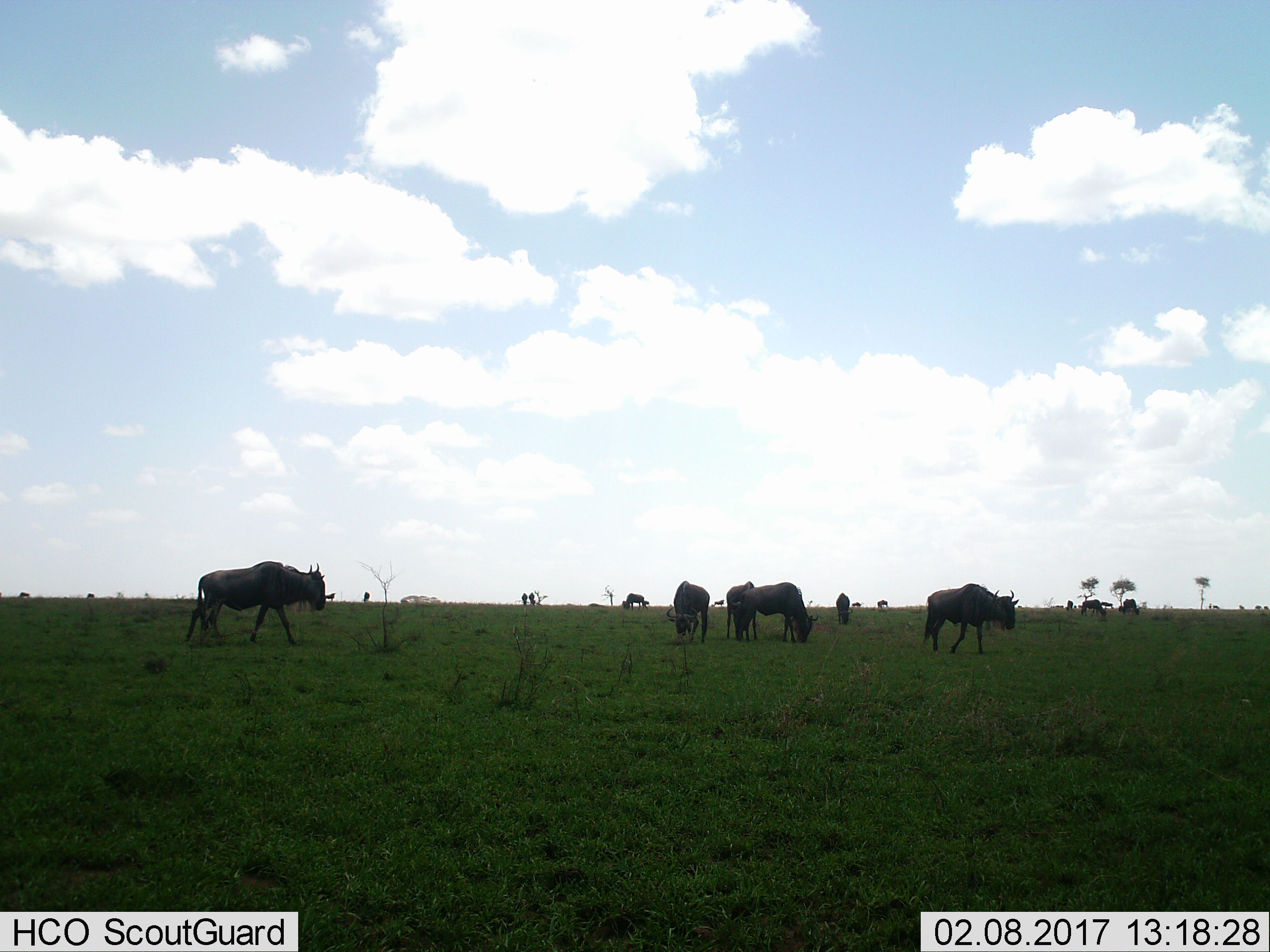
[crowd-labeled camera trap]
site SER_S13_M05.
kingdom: Animalia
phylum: Chordata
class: Mammalia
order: Artiodactyla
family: Bovidae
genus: Connochaetes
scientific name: Connochaetes taurinus taurinus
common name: blue wildebeest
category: wildebeestblue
Wildebeestblue (blue wildebeest) (Connochaetes taurinus taurinus), count 11-50. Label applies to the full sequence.